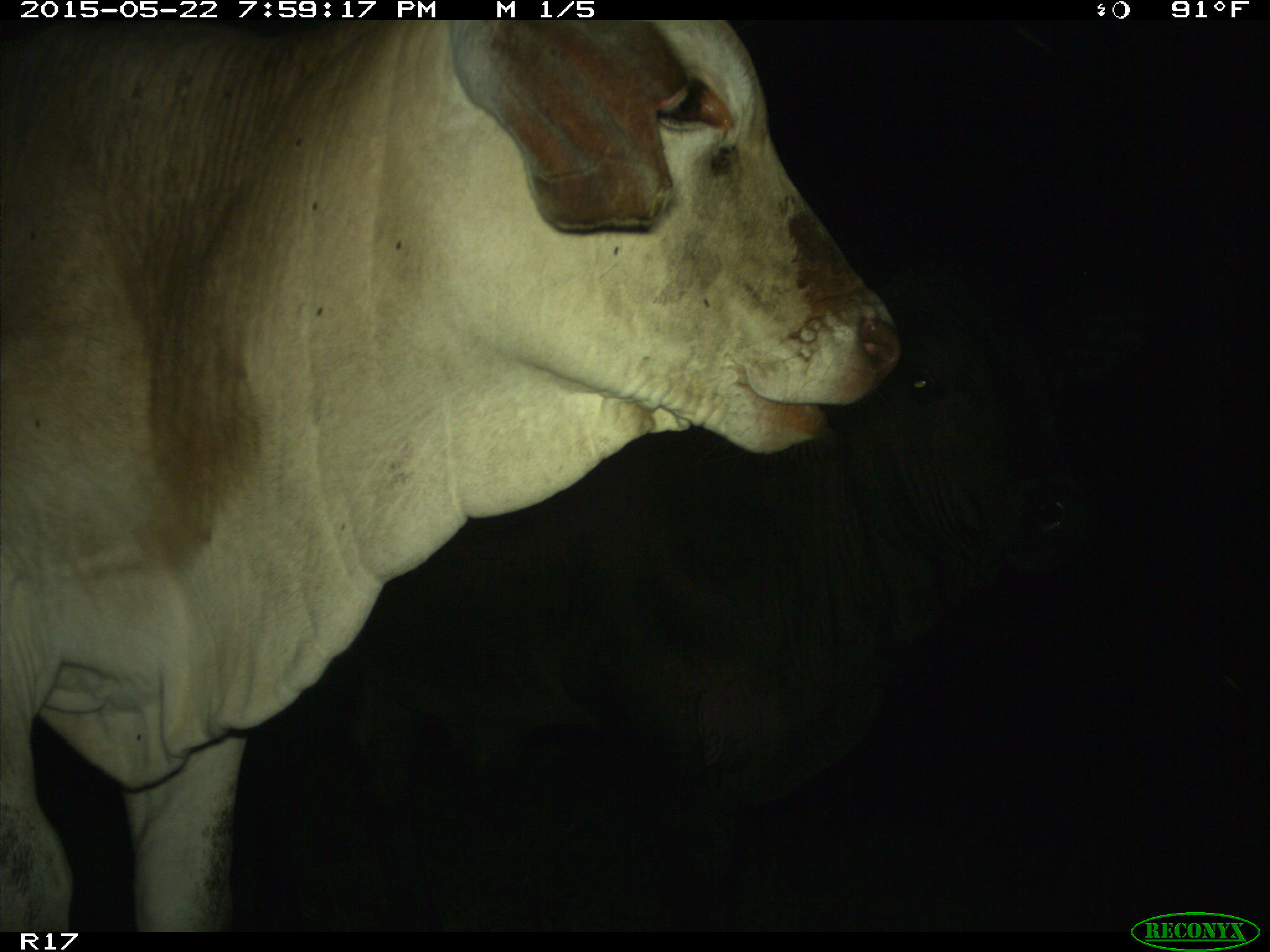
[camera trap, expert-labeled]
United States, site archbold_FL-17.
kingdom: Animalia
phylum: Chordata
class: Mammalia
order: Artiodactyla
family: Bovidae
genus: Bos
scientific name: Bos taurus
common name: domestic cow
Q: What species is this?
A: Bos taurus (domestic cow).